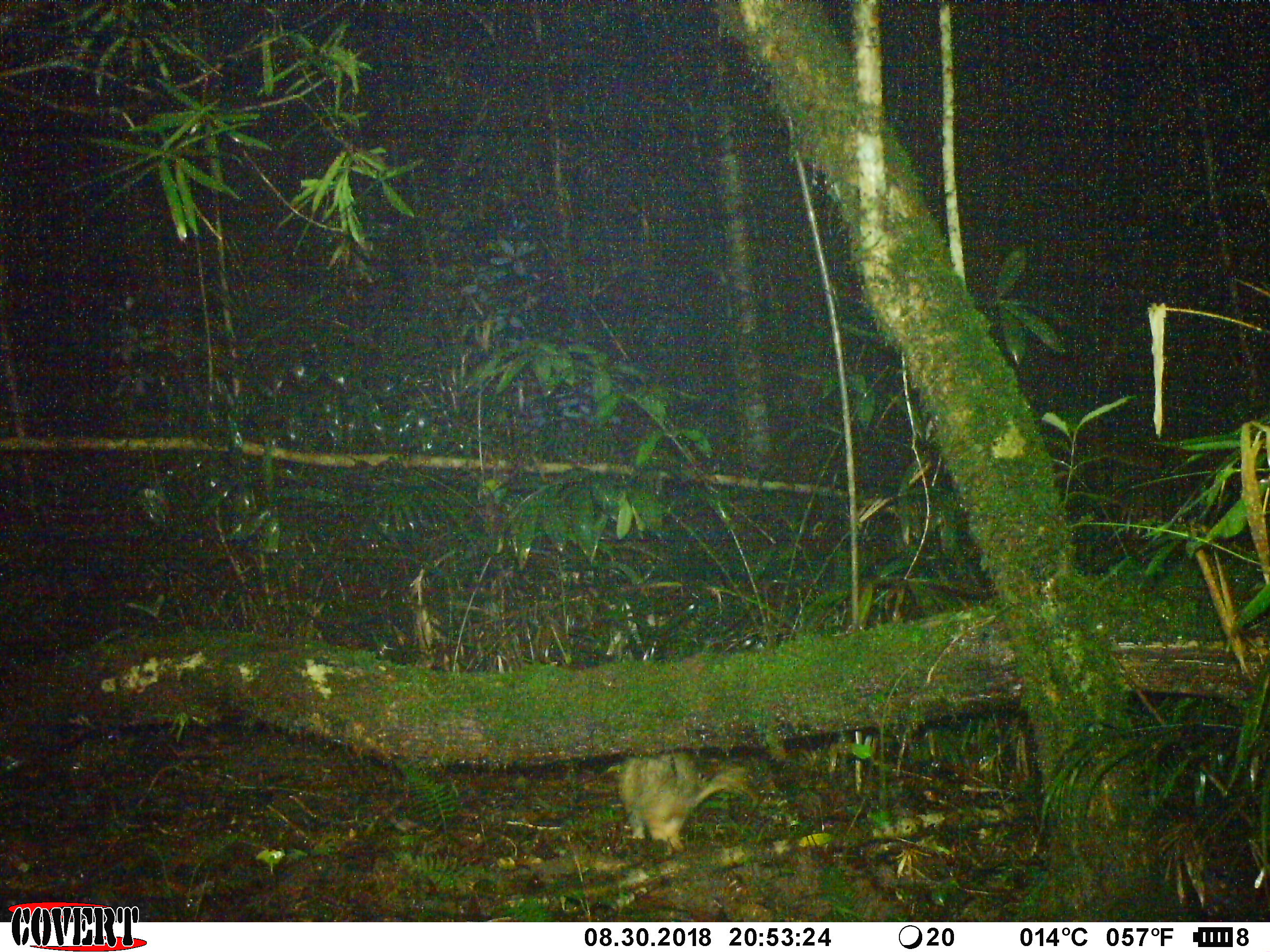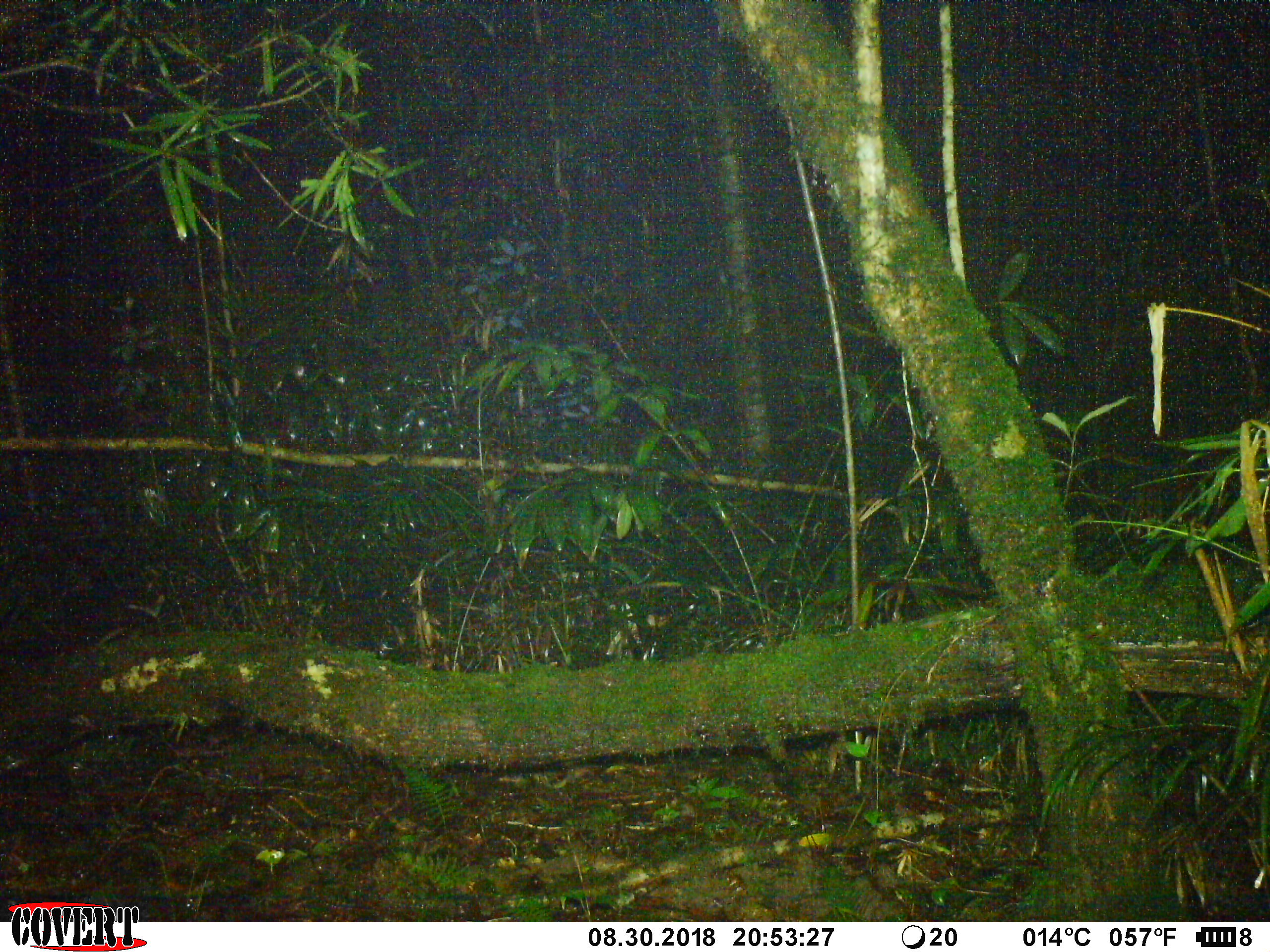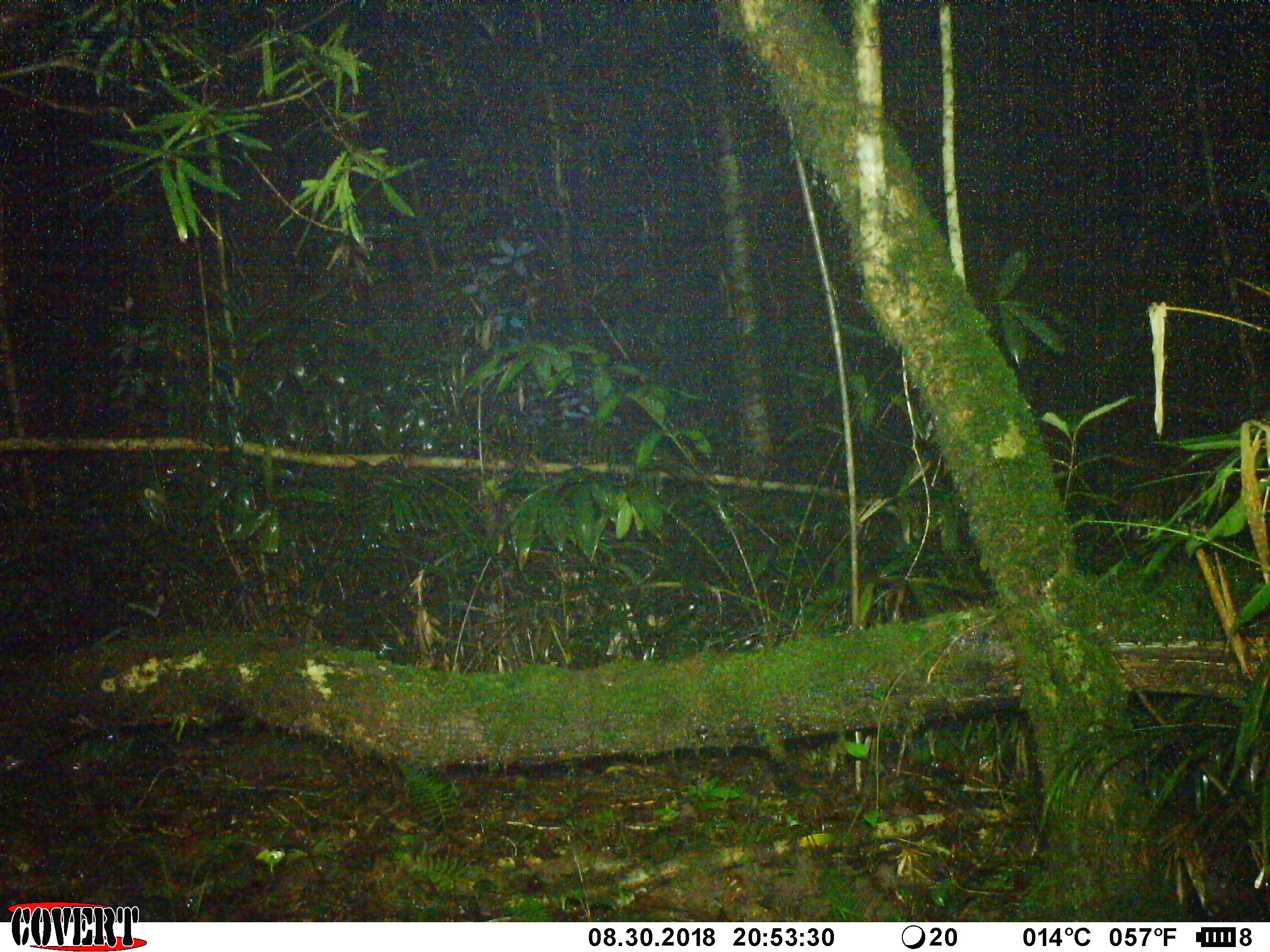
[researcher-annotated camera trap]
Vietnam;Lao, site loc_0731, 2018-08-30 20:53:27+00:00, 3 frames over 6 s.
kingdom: Animalia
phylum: Chordata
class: Mammalia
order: Rodentia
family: Hystricidae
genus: Atherurus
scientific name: Atherurus macrourus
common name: asiatic brush-tailed porcupine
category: asiatic brush tailed porcupine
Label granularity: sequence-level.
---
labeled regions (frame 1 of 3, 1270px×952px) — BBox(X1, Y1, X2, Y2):
asiatic brush tailed porcupine: BBox(616, 753, 747, 852)